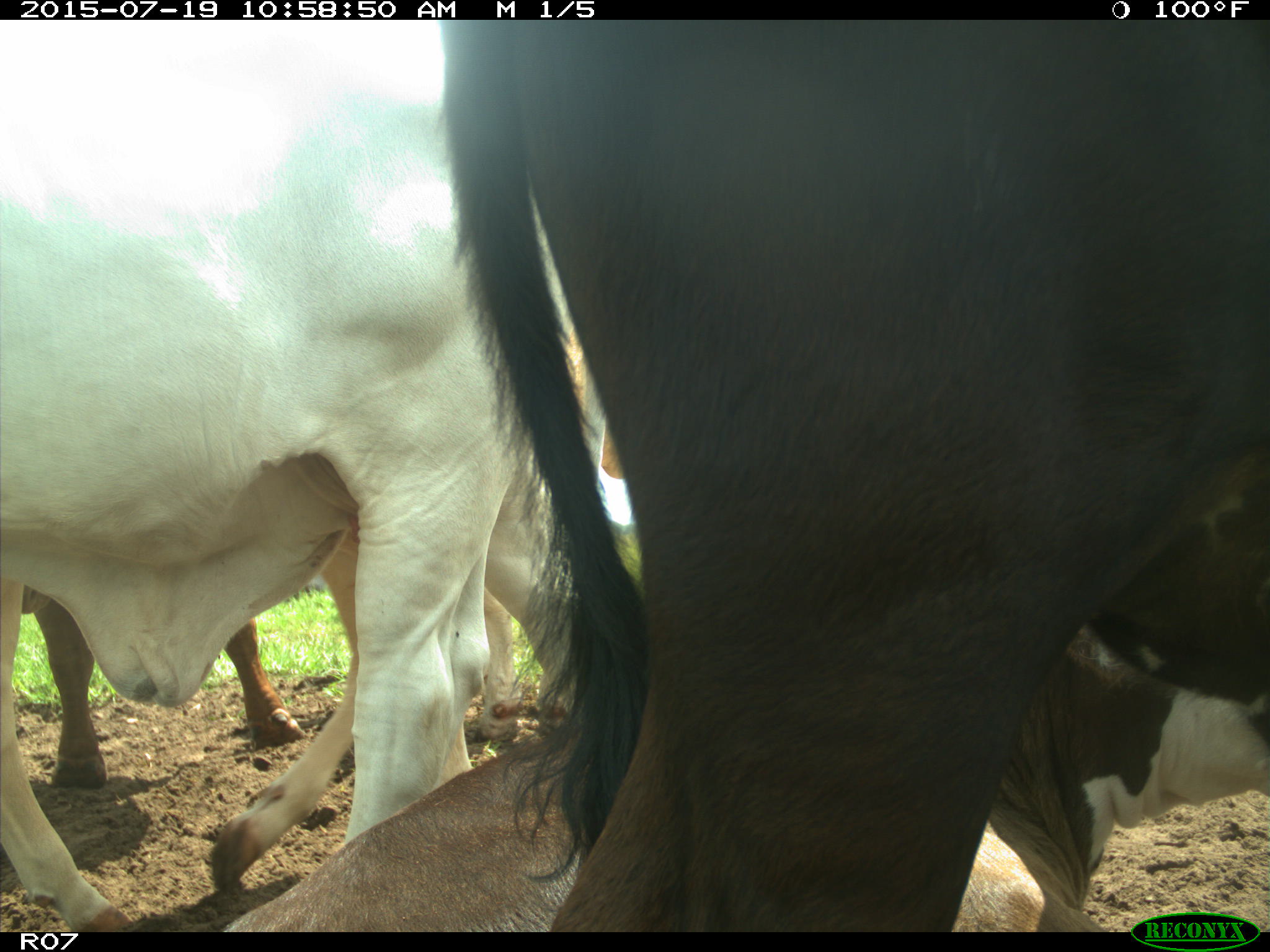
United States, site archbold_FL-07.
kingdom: Animalia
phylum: Chordata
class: Mammalia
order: Artiodactyla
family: Bovidae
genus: Bos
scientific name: Bos taurus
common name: domestic cow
Bos taurus (domestic cow).